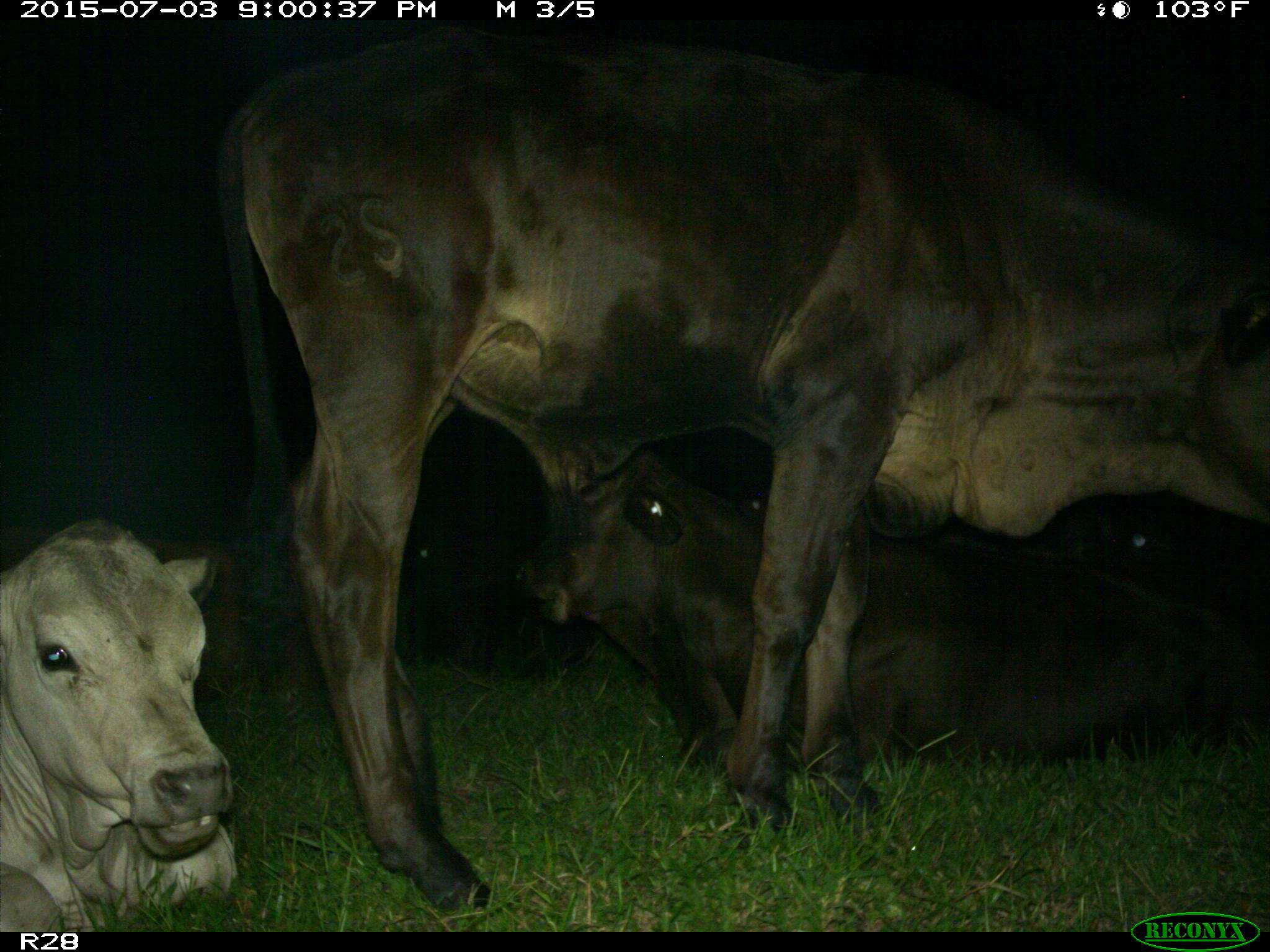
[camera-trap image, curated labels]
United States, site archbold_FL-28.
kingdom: Animalia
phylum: Chordata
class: Mammalia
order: Artiodactyla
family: Bovidae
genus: Bos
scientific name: Bos taurus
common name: domestic cow